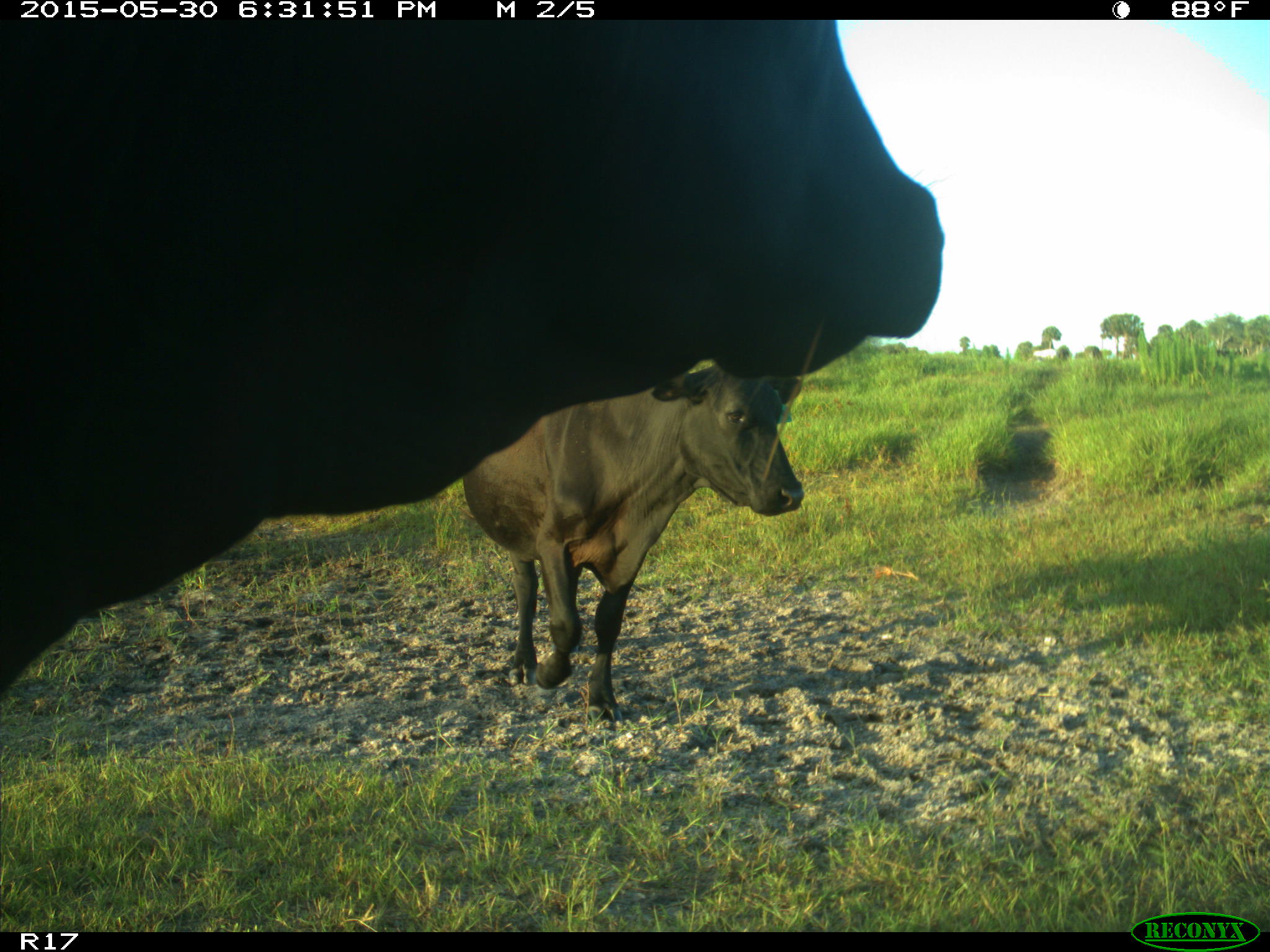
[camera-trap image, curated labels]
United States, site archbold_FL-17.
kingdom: Animalia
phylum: Chordata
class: Mammalia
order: Artiodactyla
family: Bovidae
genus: Bos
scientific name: Bos taurus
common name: domestic cow